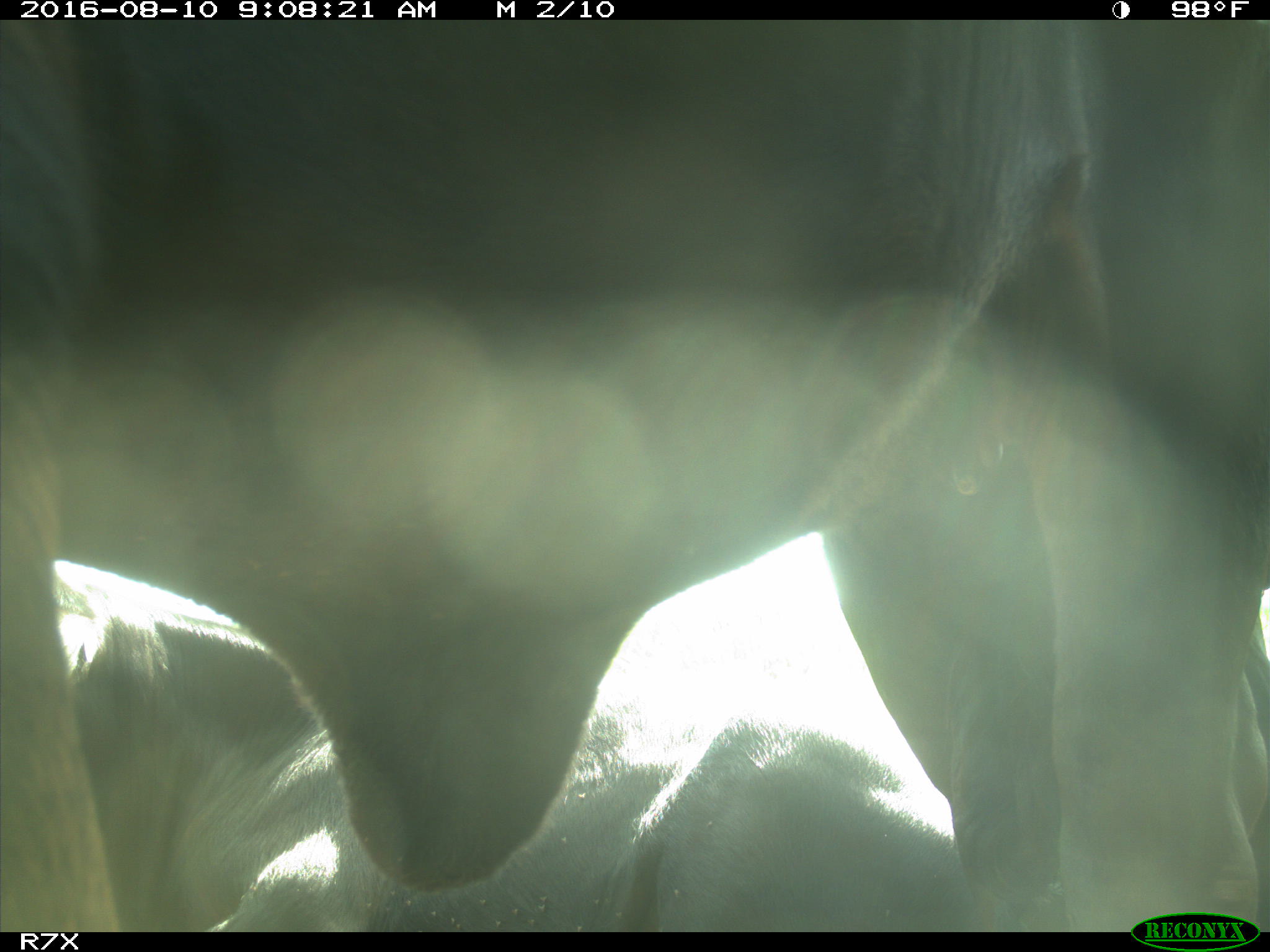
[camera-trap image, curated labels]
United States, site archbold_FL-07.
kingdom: Animalia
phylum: Chordata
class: Mammalia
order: Artiodactyla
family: Bovidae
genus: Bos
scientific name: Bos taurus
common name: domestic cow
Bos taurus (domestic cow).